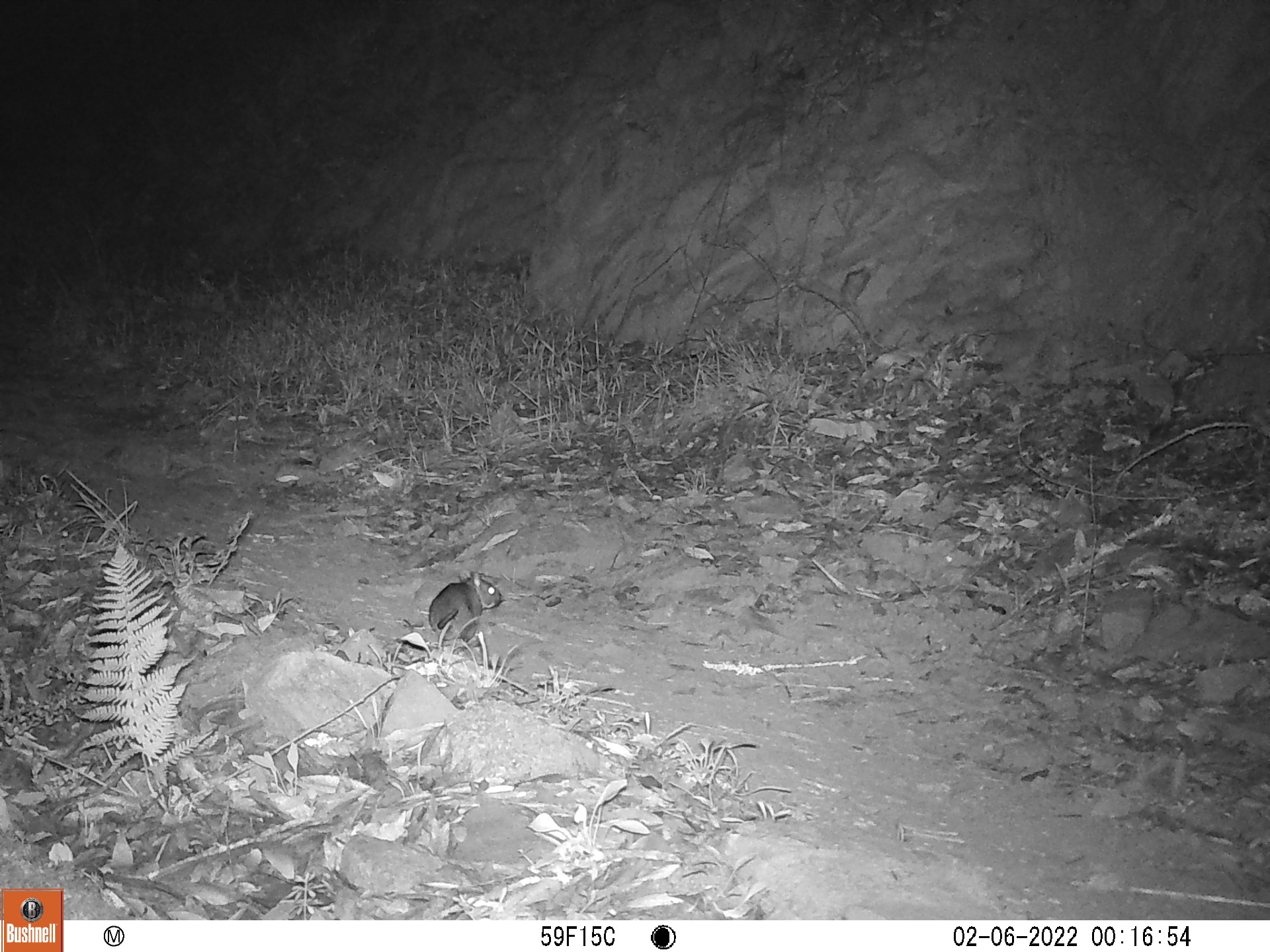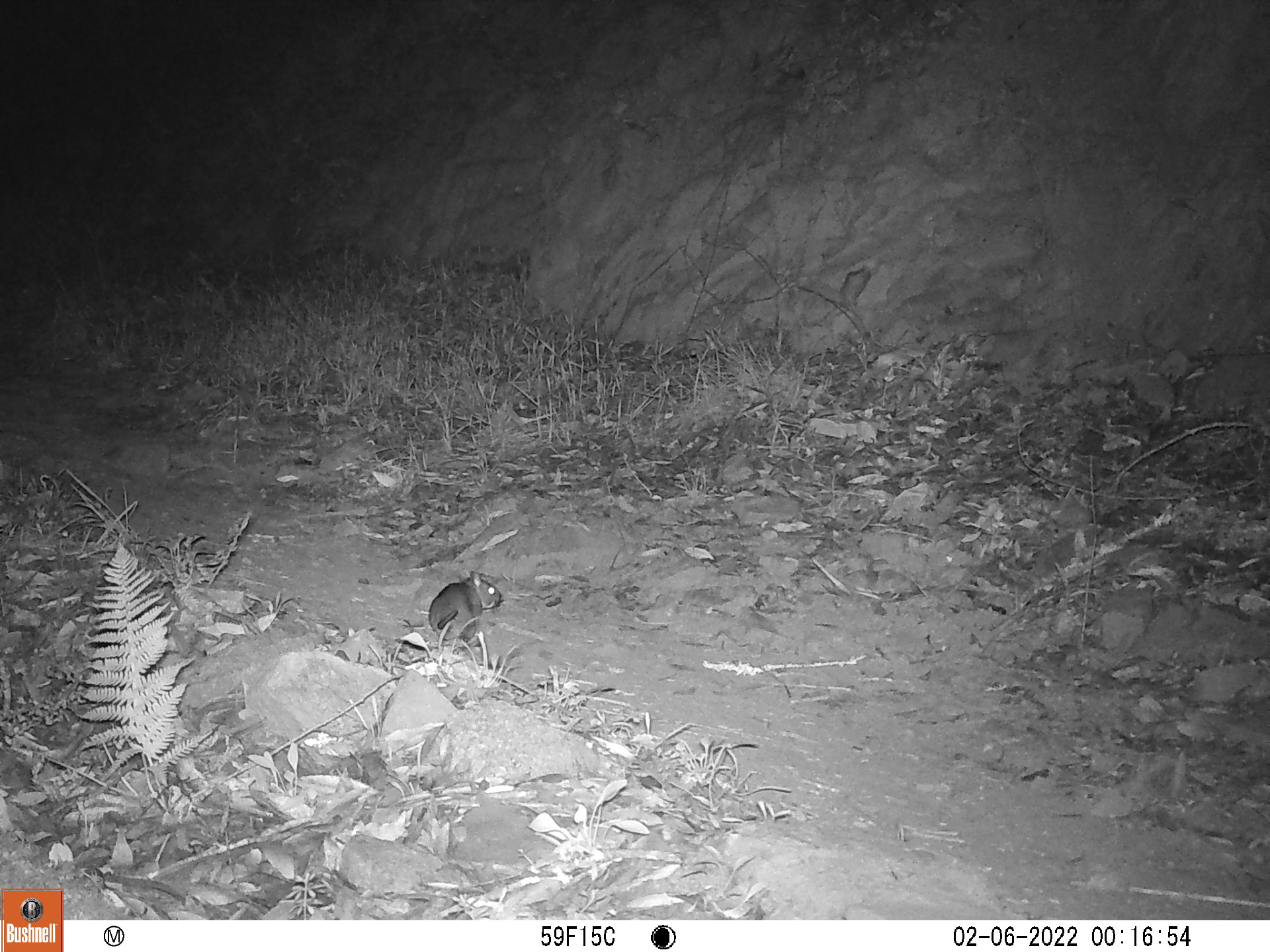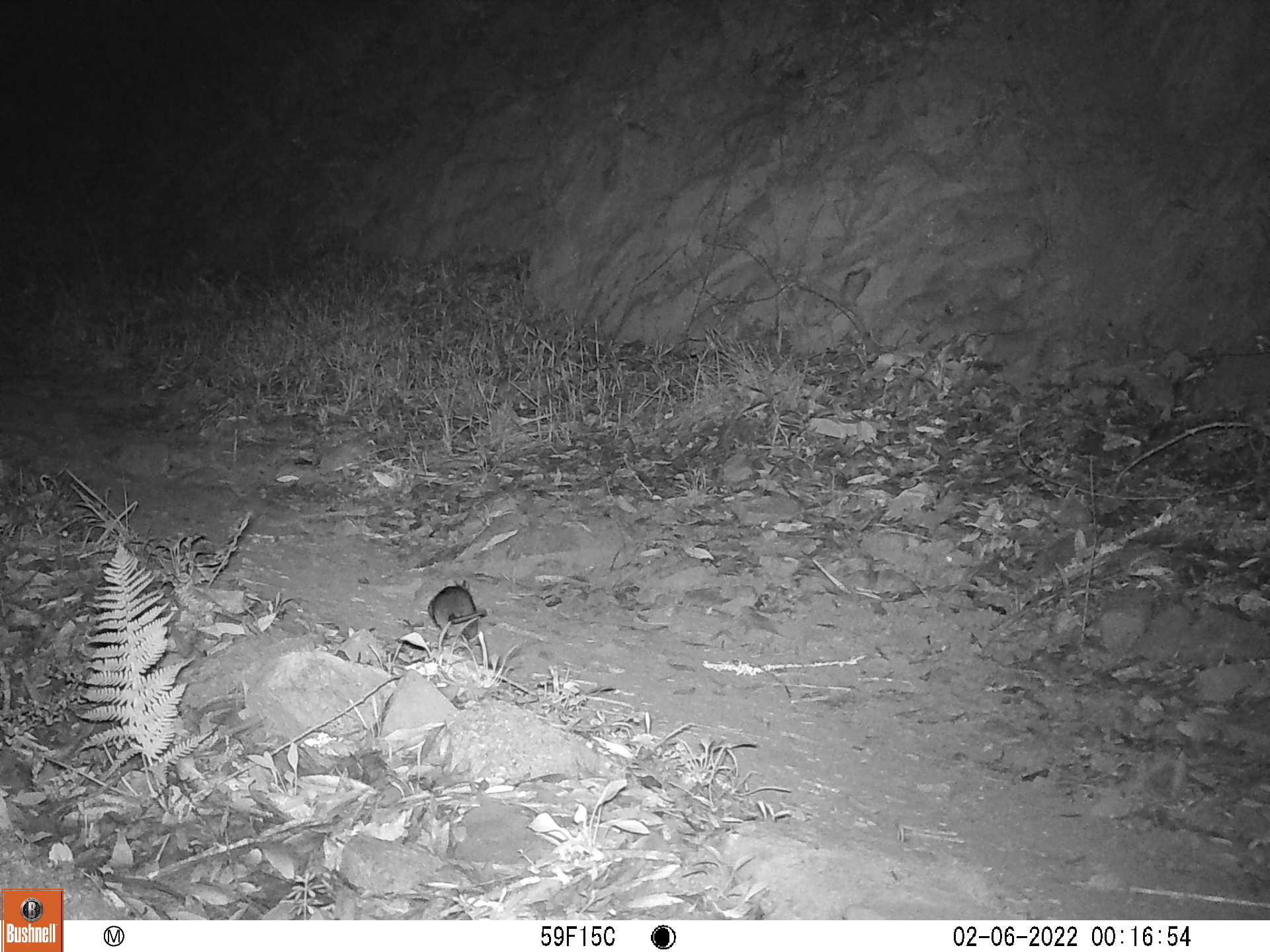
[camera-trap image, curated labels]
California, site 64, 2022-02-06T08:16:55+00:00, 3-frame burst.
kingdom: Animalia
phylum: Chordata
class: Mammalia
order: Rodentia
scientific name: Rodentia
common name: mouse or rat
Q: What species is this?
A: Mouse or rat (Rodentia).